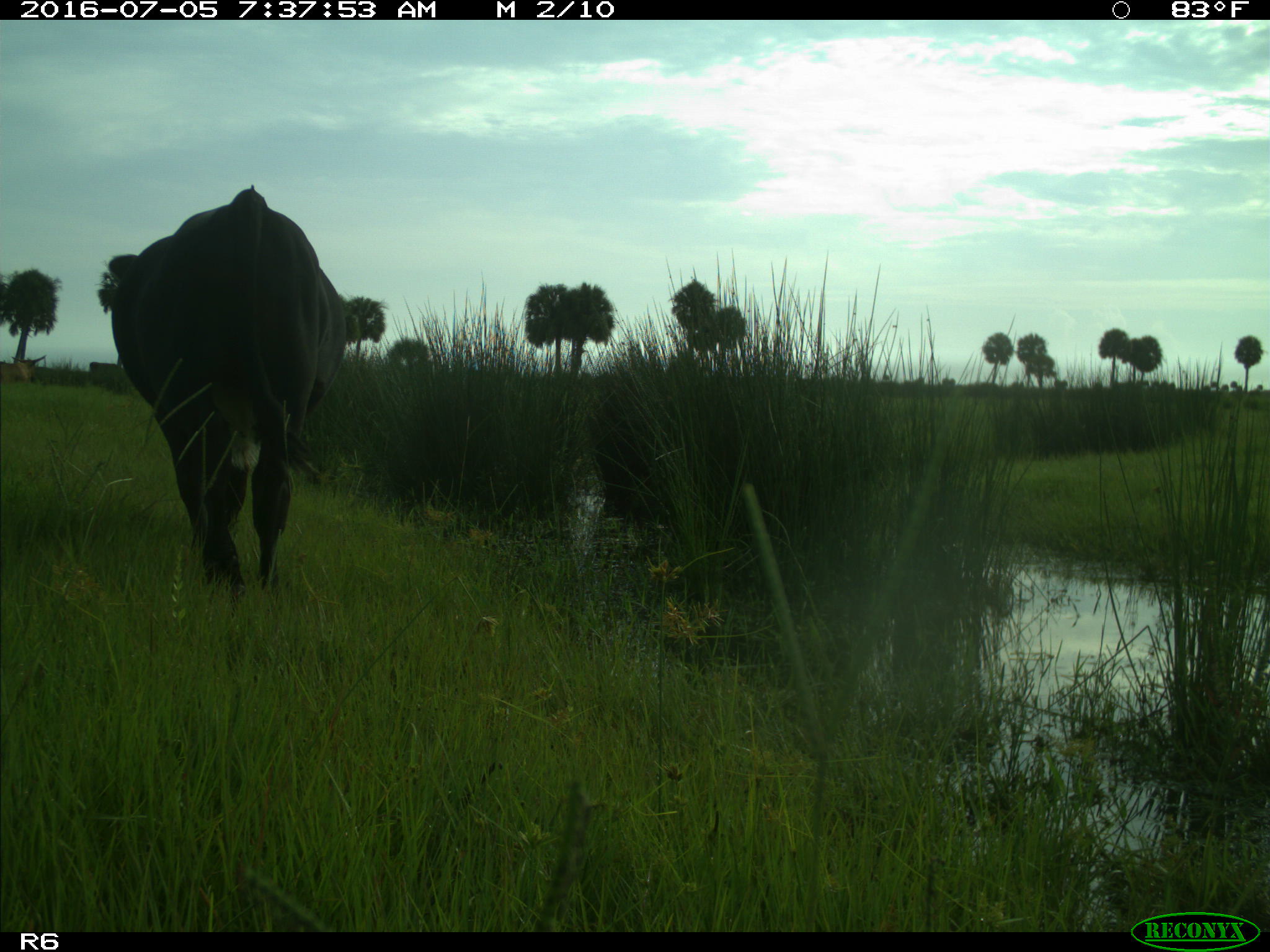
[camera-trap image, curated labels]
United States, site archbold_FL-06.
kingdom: Animalia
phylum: Chordata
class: Mammalia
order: Artiodactyla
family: Bovidae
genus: Bos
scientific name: Bos taurus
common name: domestic cow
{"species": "Bos taurus (domestic cow)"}